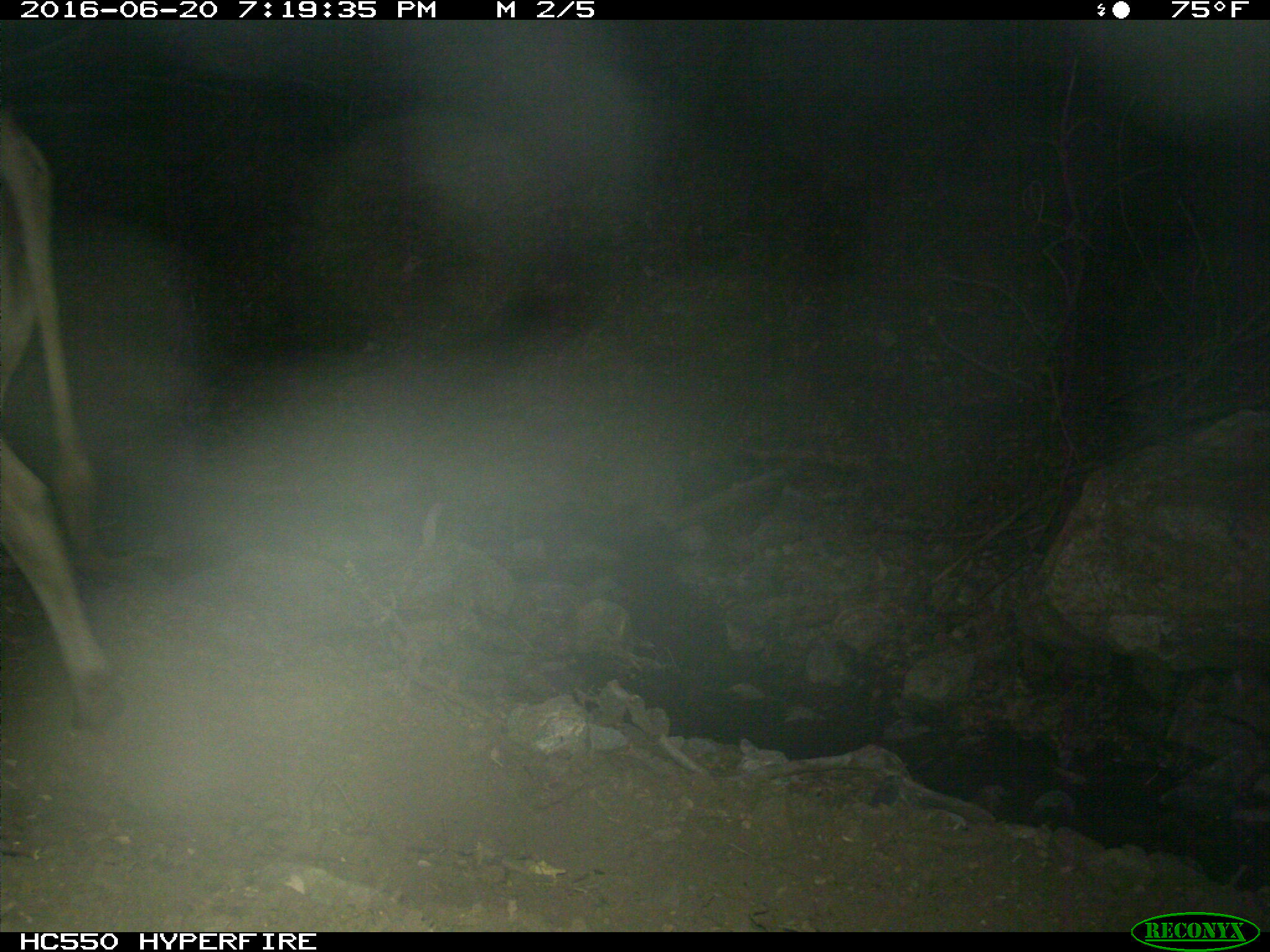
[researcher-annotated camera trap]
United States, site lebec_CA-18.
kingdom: Animalia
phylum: Chordata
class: Mammalia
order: Artiodactyla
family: Bovidae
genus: Bos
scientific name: Bos taurus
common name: domestic cow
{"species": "Bos taurus (domestic cow)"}